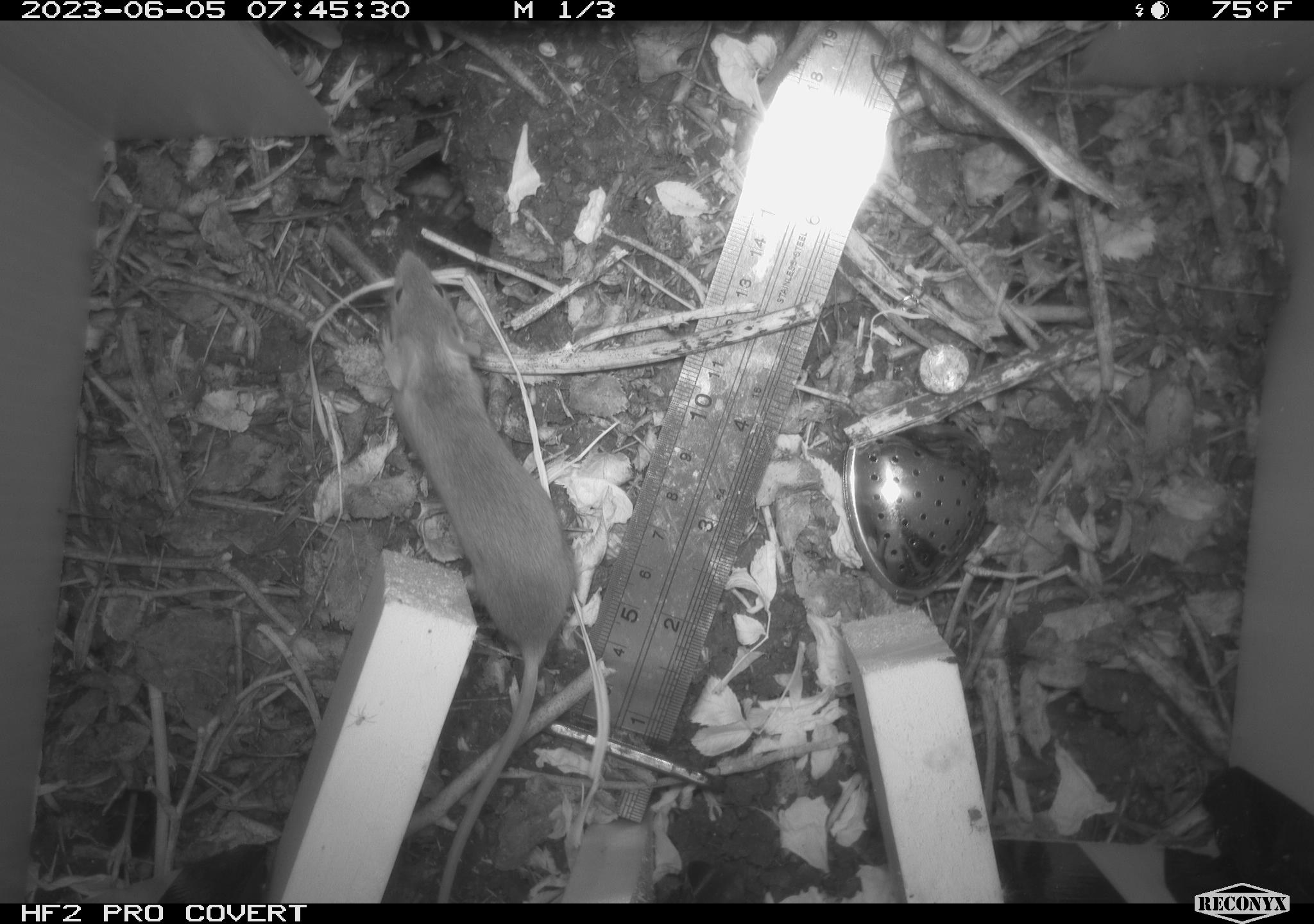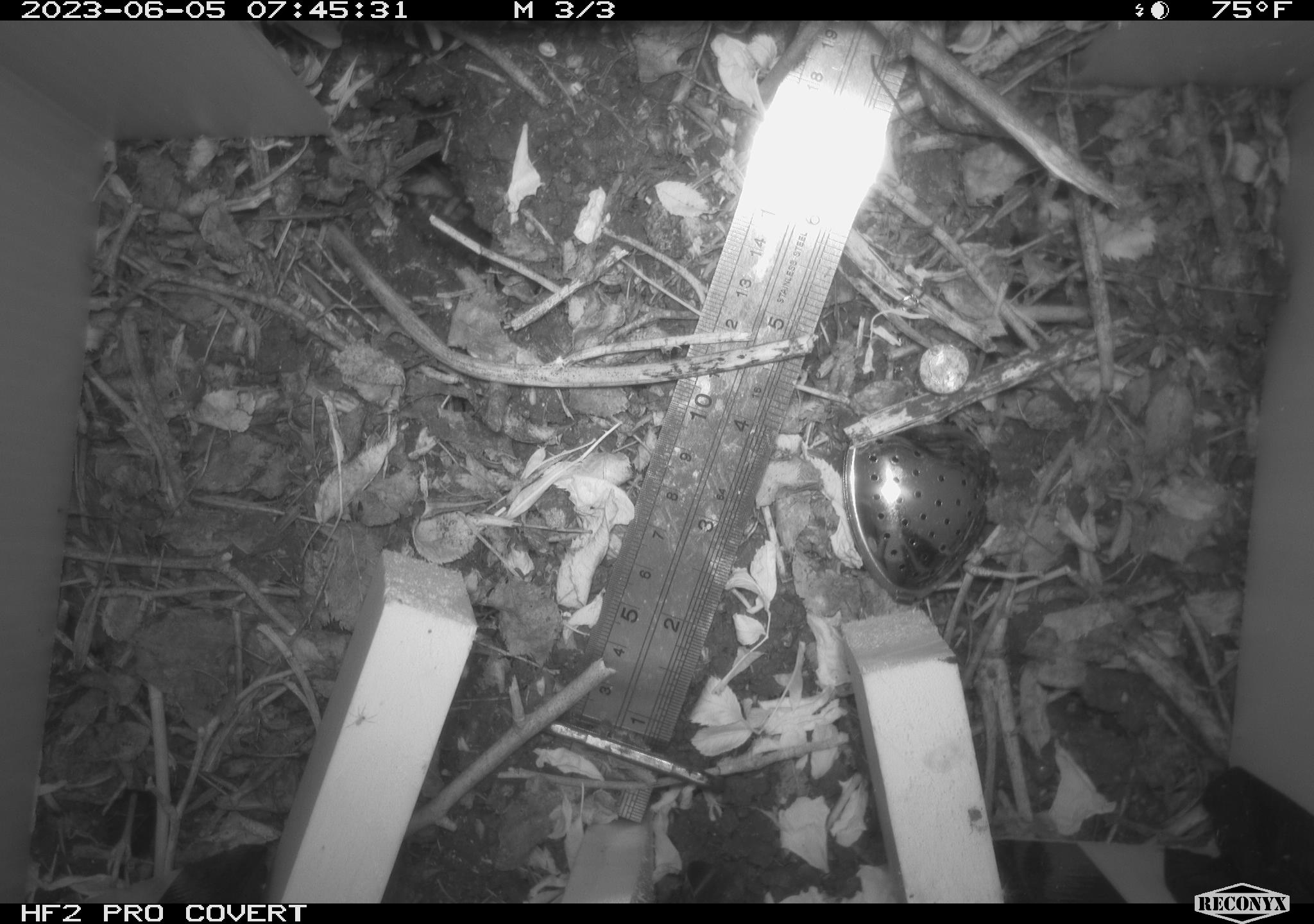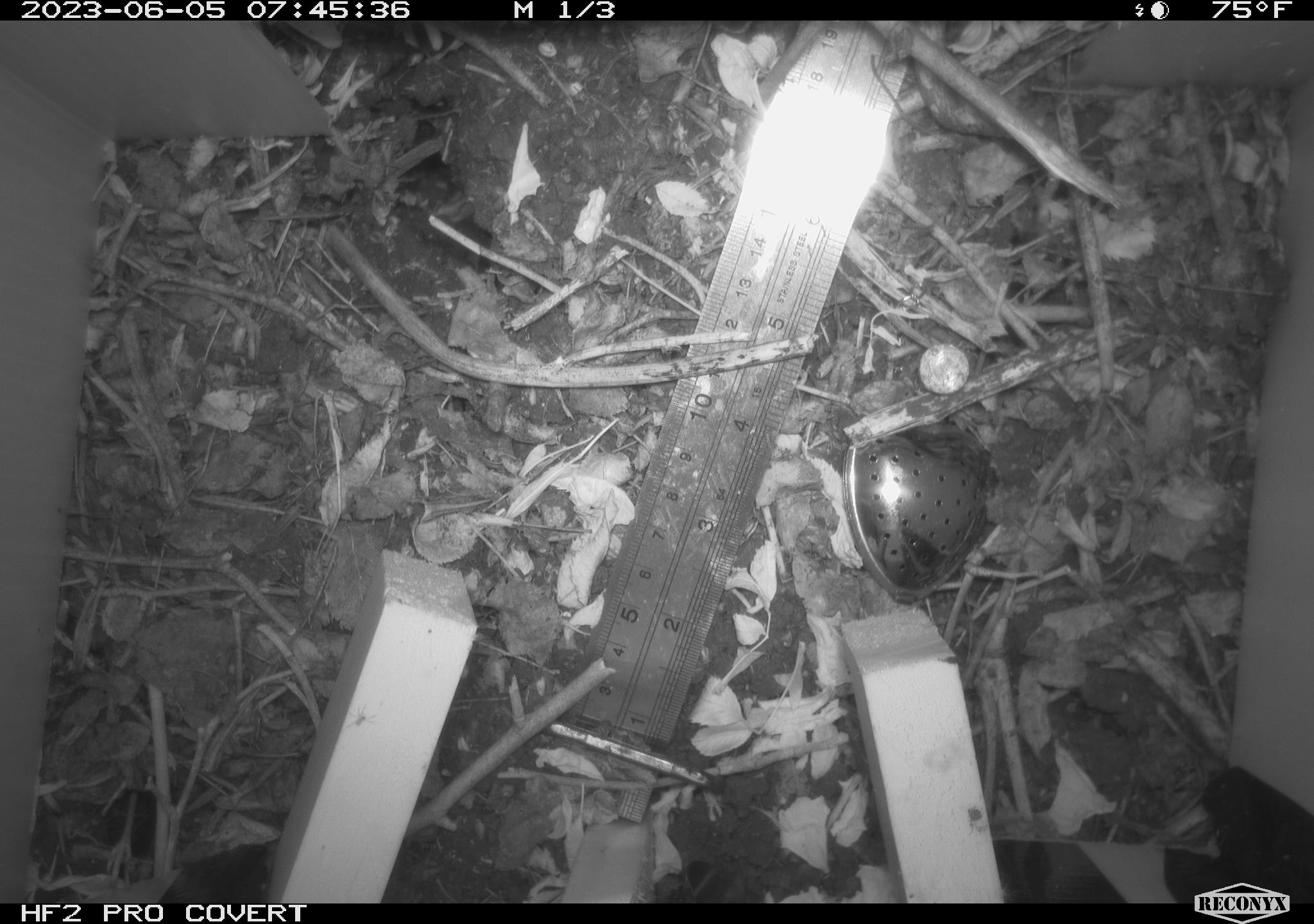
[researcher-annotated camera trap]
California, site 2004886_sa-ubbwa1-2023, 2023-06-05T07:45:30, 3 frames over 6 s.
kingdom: Animalia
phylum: Chordata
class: Mammalia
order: Rodentia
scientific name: Rodentia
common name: rodent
Rodent (Rodentia).